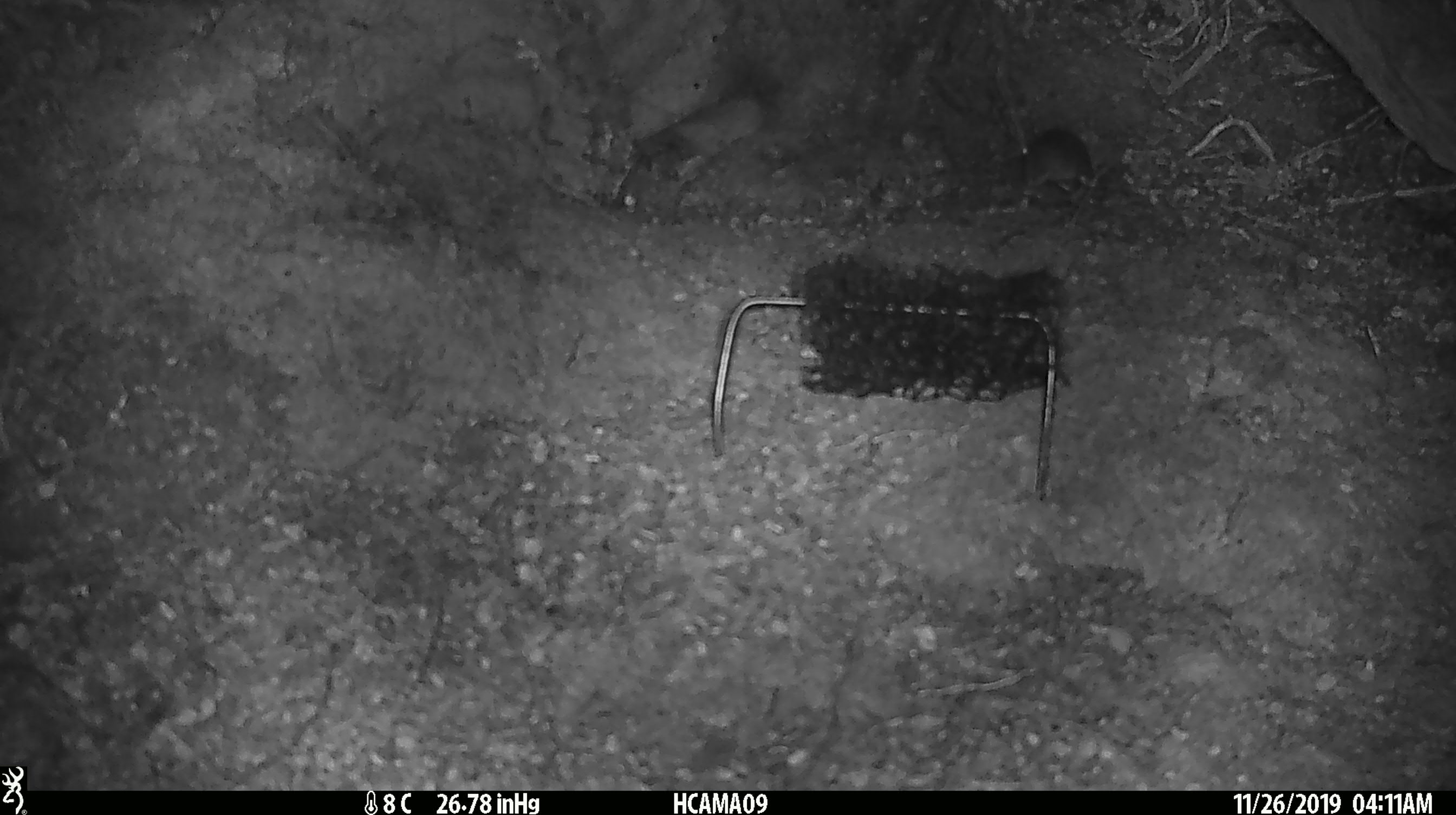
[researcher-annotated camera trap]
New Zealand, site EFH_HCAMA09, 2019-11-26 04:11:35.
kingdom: Animalia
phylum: Chordata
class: Mammalia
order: Rodentia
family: Muridae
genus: Mus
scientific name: Mus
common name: mouse